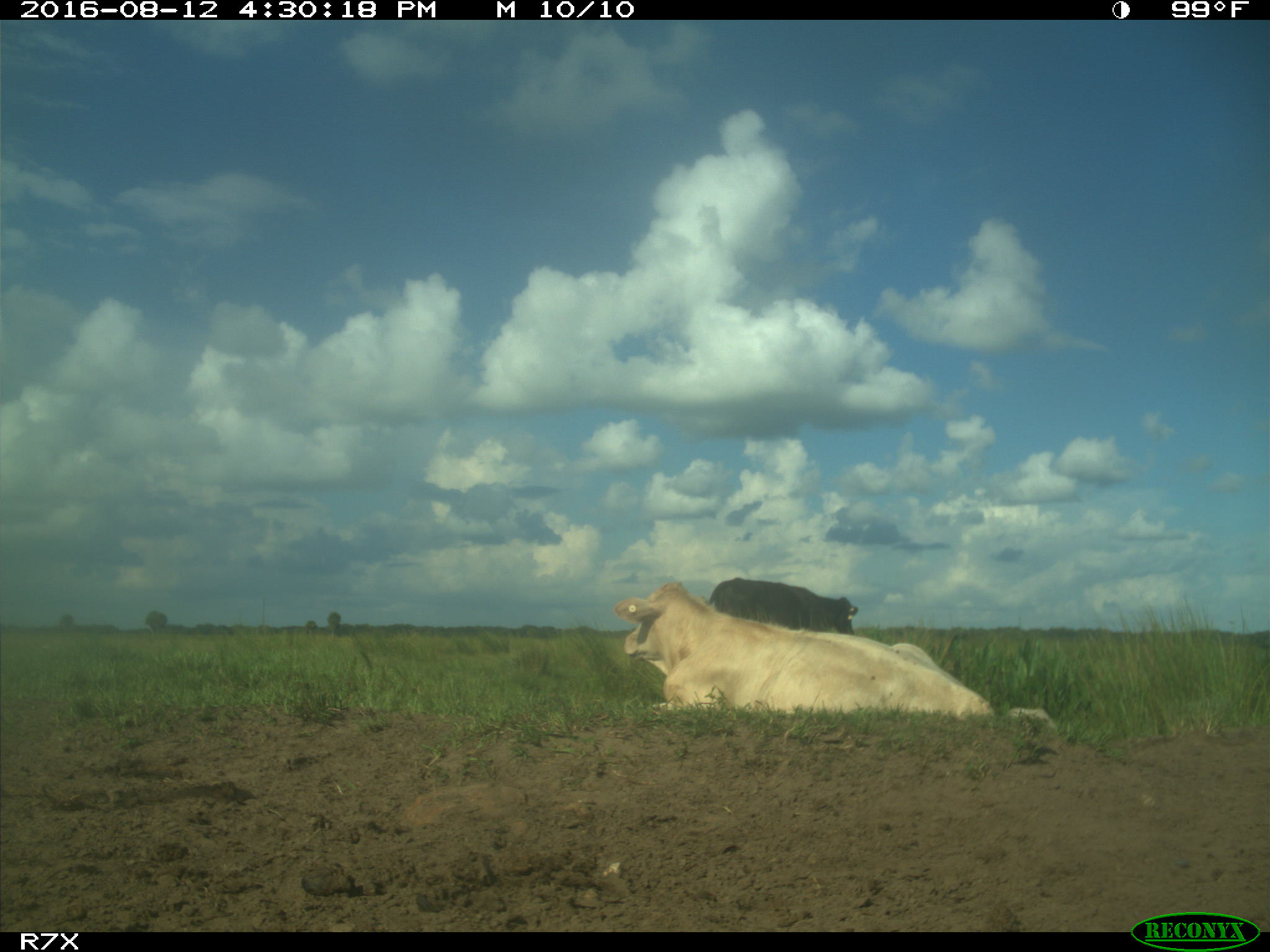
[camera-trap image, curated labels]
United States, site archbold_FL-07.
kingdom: Animalia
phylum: Chordata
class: Mammalia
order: Artiodactyla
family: Bovidae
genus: Bos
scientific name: Bos taurus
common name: domestic cow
Bos taurus (domestic cow).